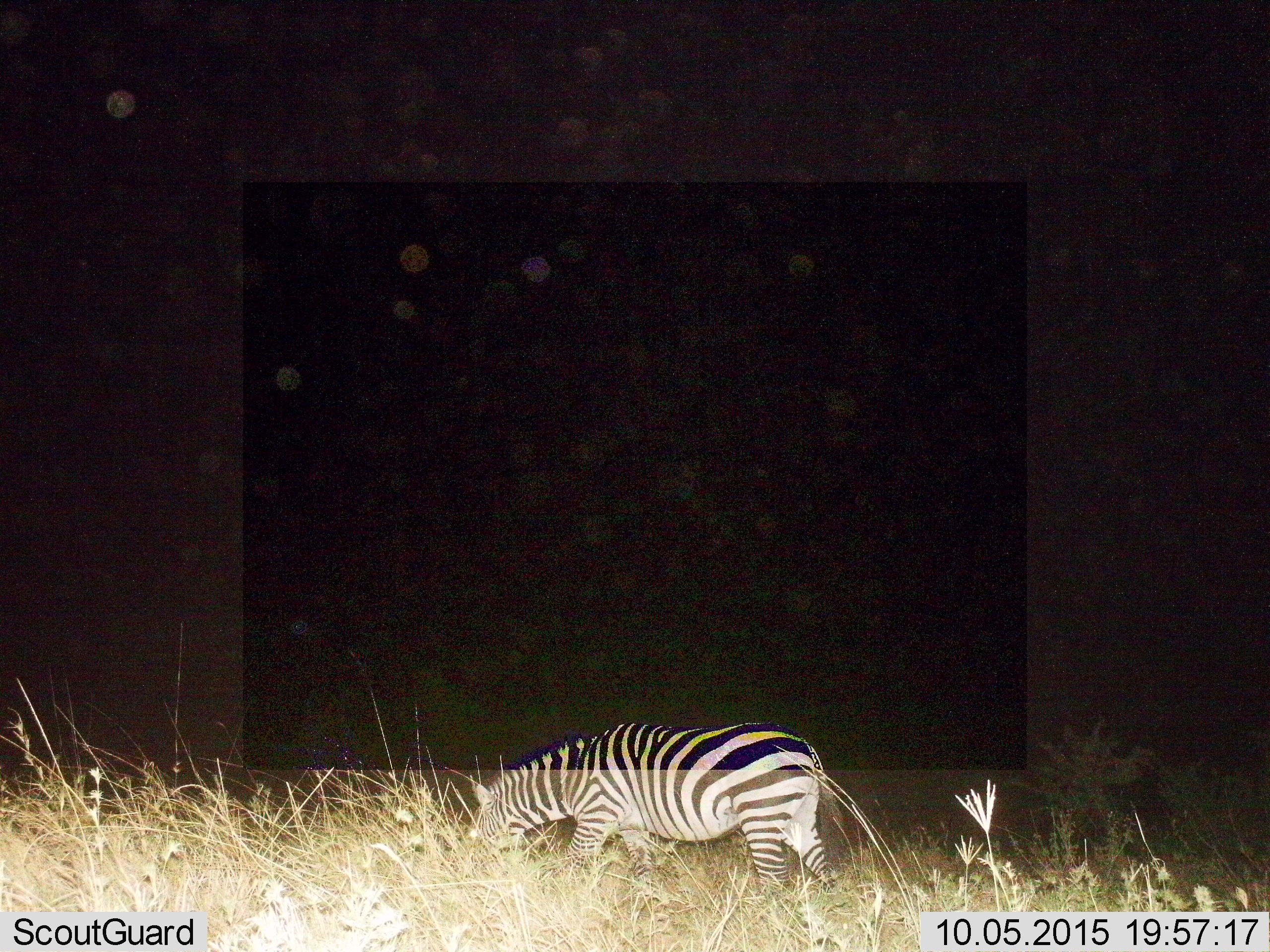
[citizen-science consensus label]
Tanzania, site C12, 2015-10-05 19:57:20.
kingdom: Animalia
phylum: Chordata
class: Mammalia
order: Perissodactyla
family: Equidae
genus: Equus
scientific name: Equus quagga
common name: plains zebra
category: zebra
Zebra (plains zebra) (Equus quagga), count 1. Behavior (volunteer vote fractions): standing 33%, resting 0%, moving 6%, interacting 0%. Young present (vote fraction): 0%. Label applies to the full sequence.